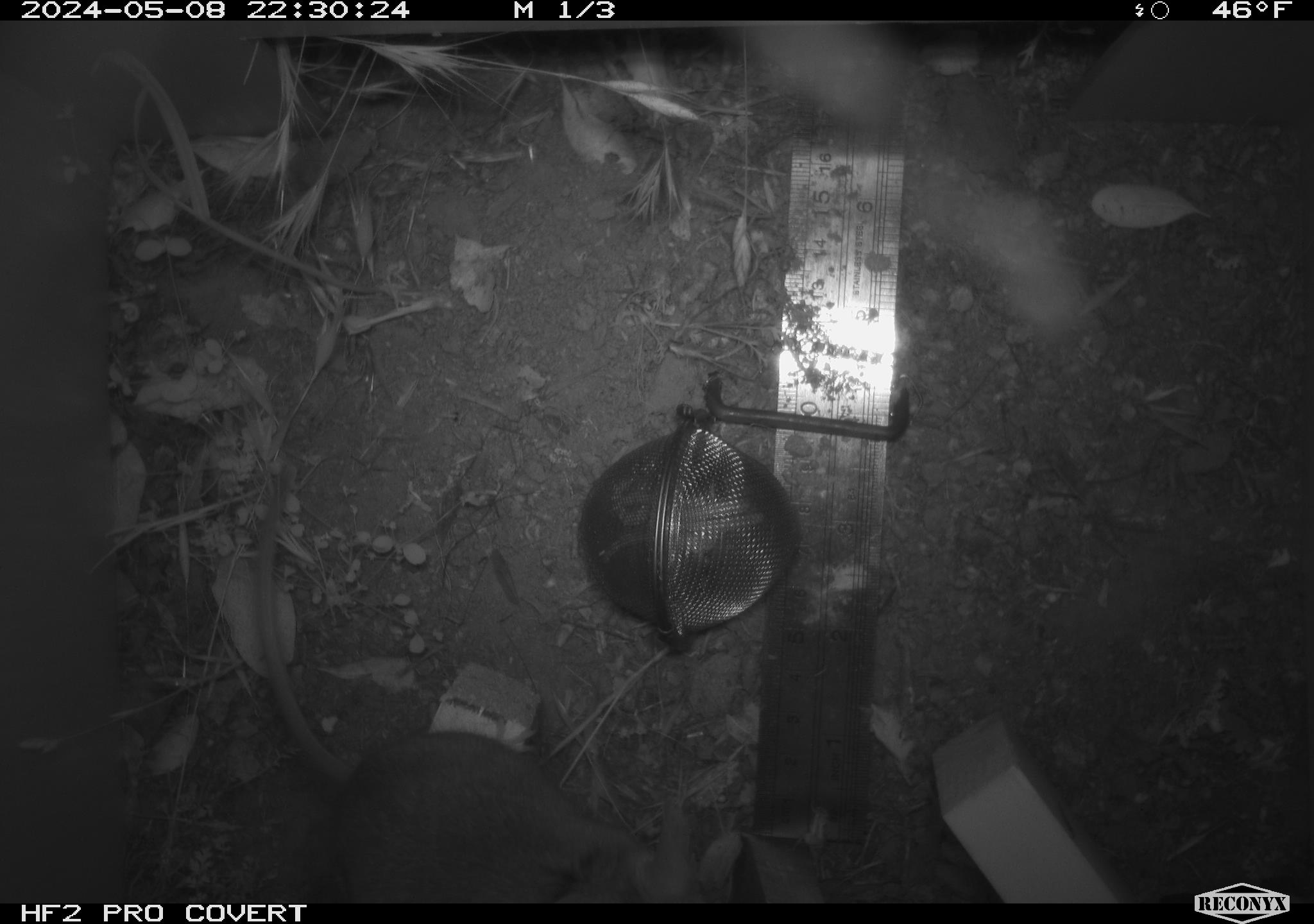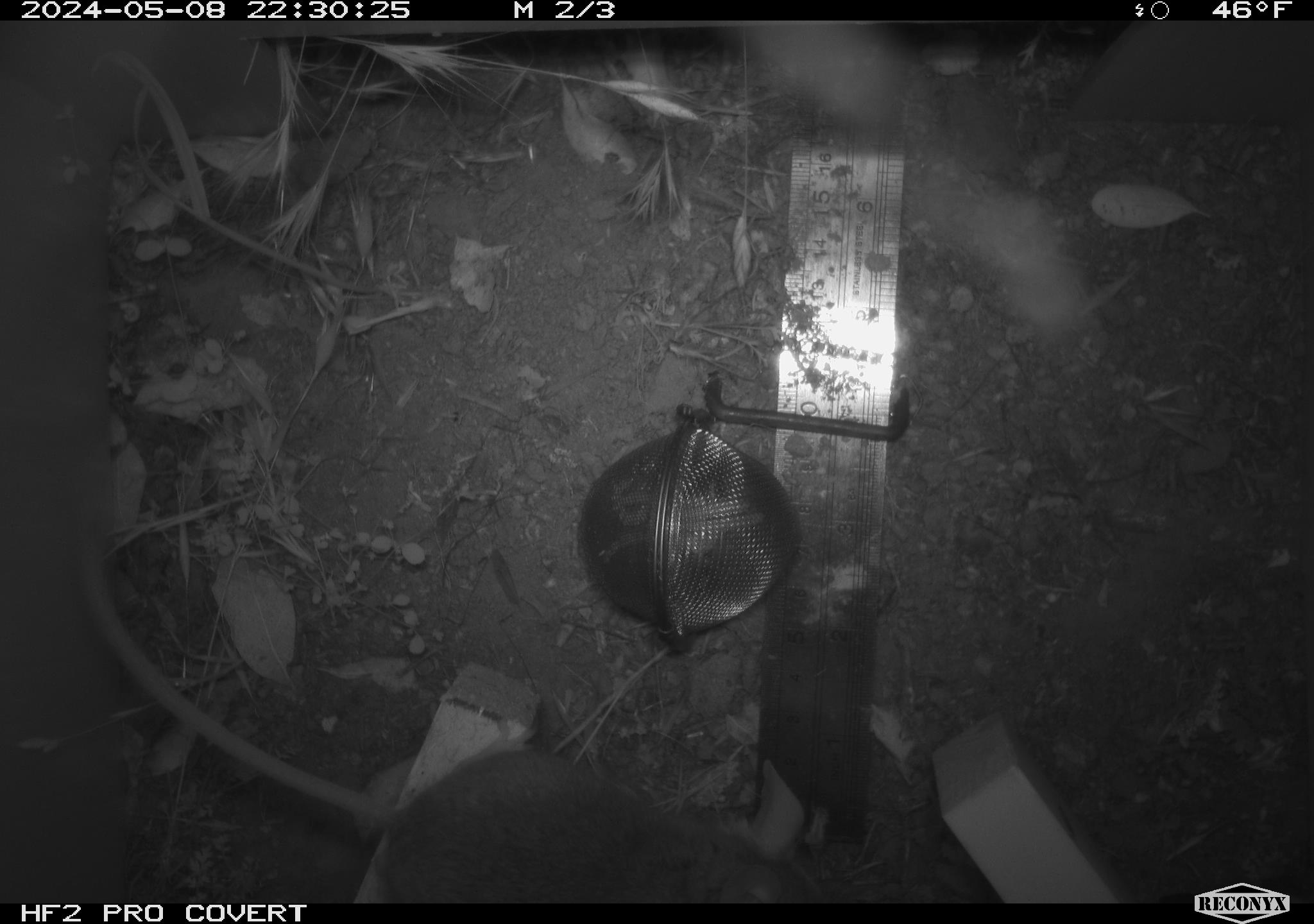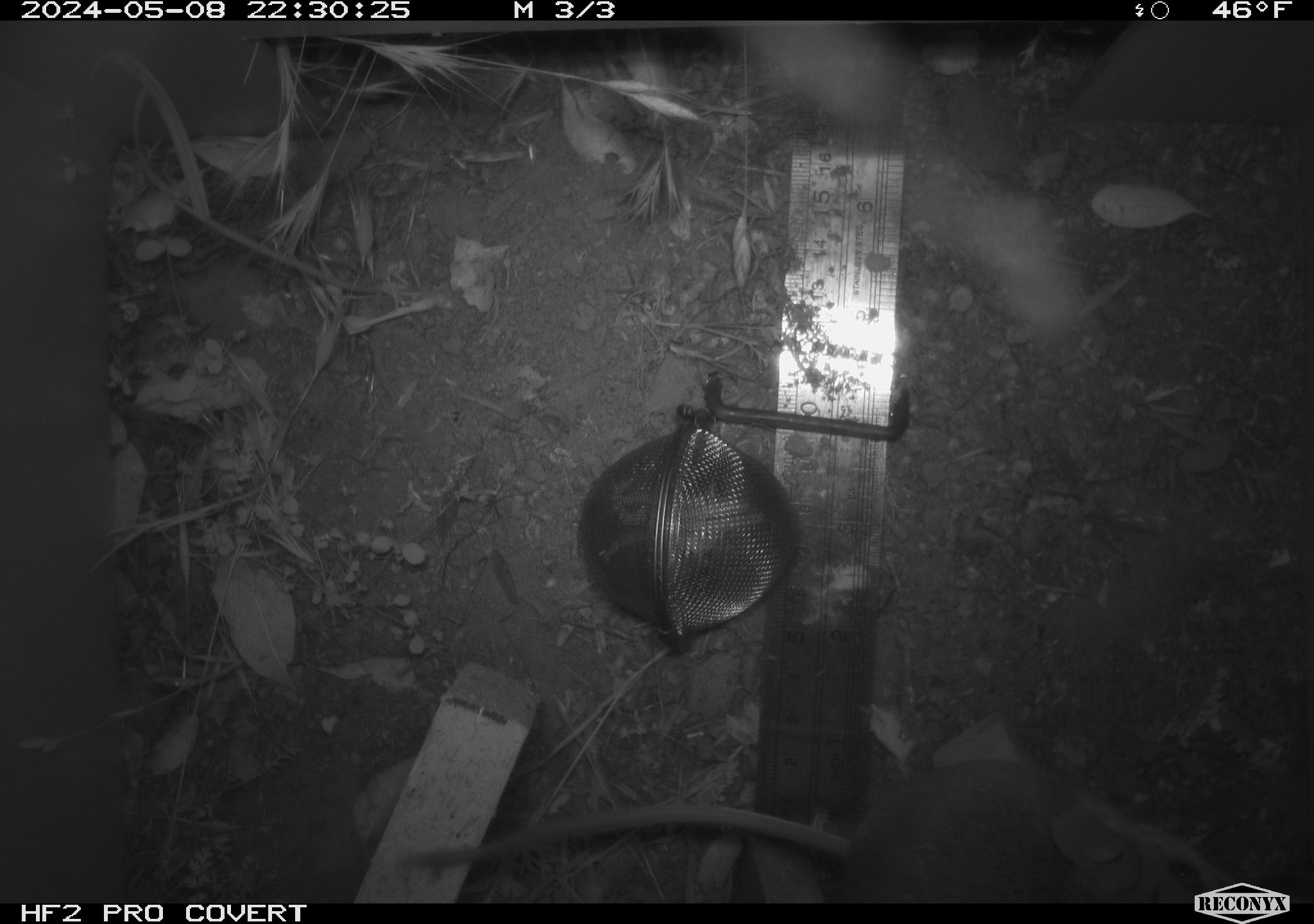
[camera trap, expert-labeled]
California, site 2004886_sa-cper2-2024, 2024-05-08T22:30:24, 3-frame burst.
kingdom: Animalia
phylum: Chordata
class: Mammalia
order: Rodentia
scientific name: Rodentia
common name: rodent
Rodent (Rodentia).